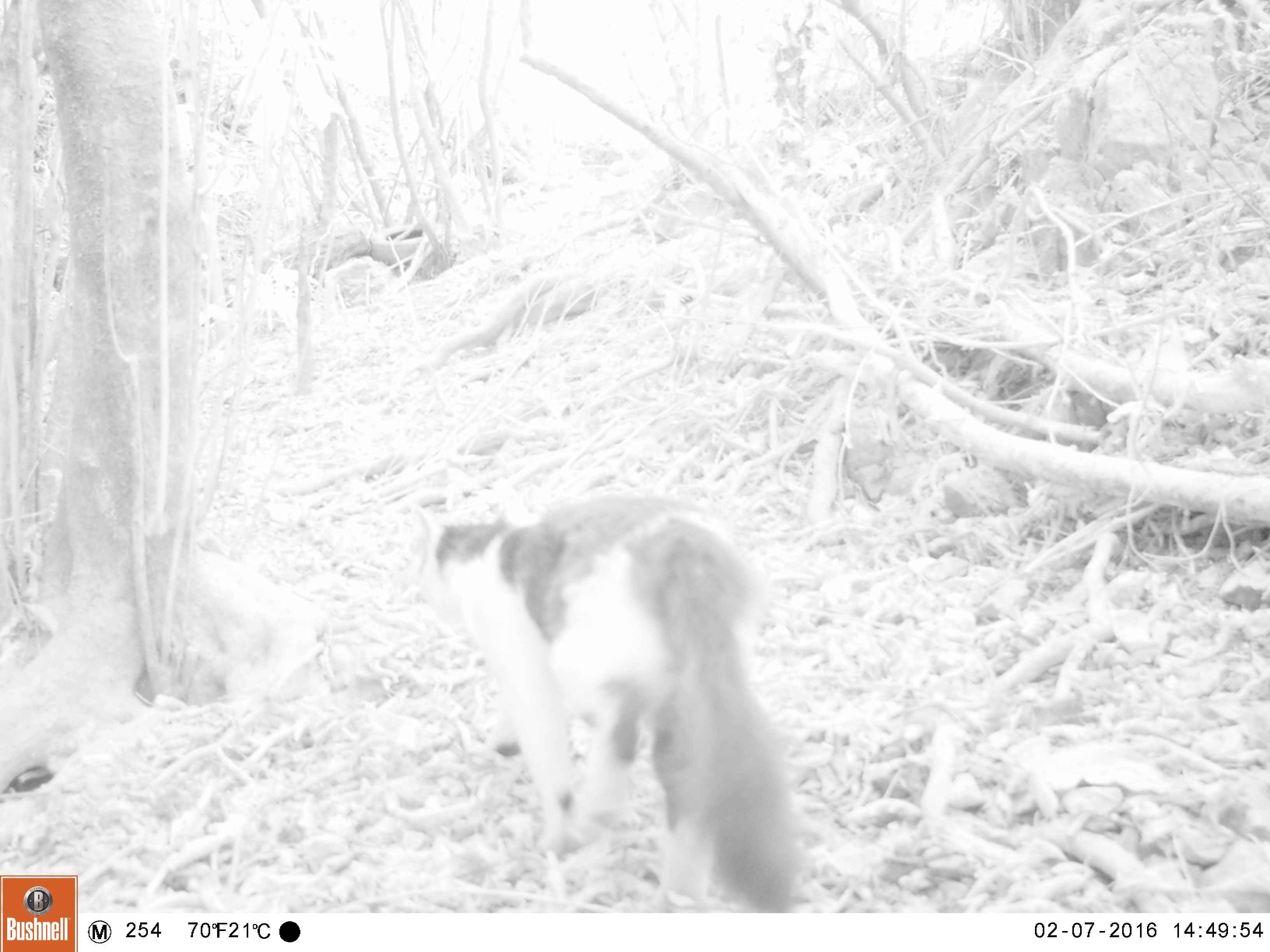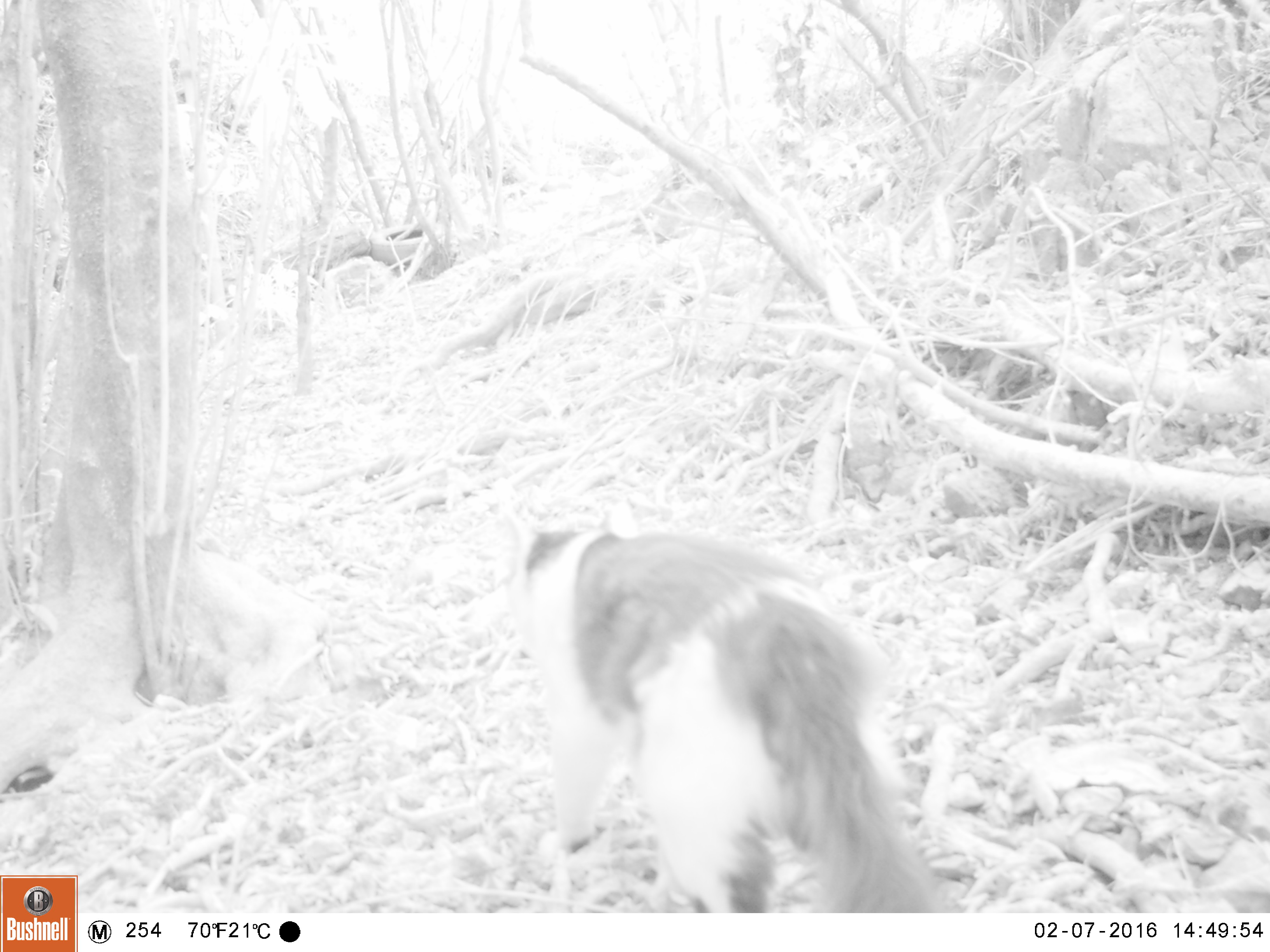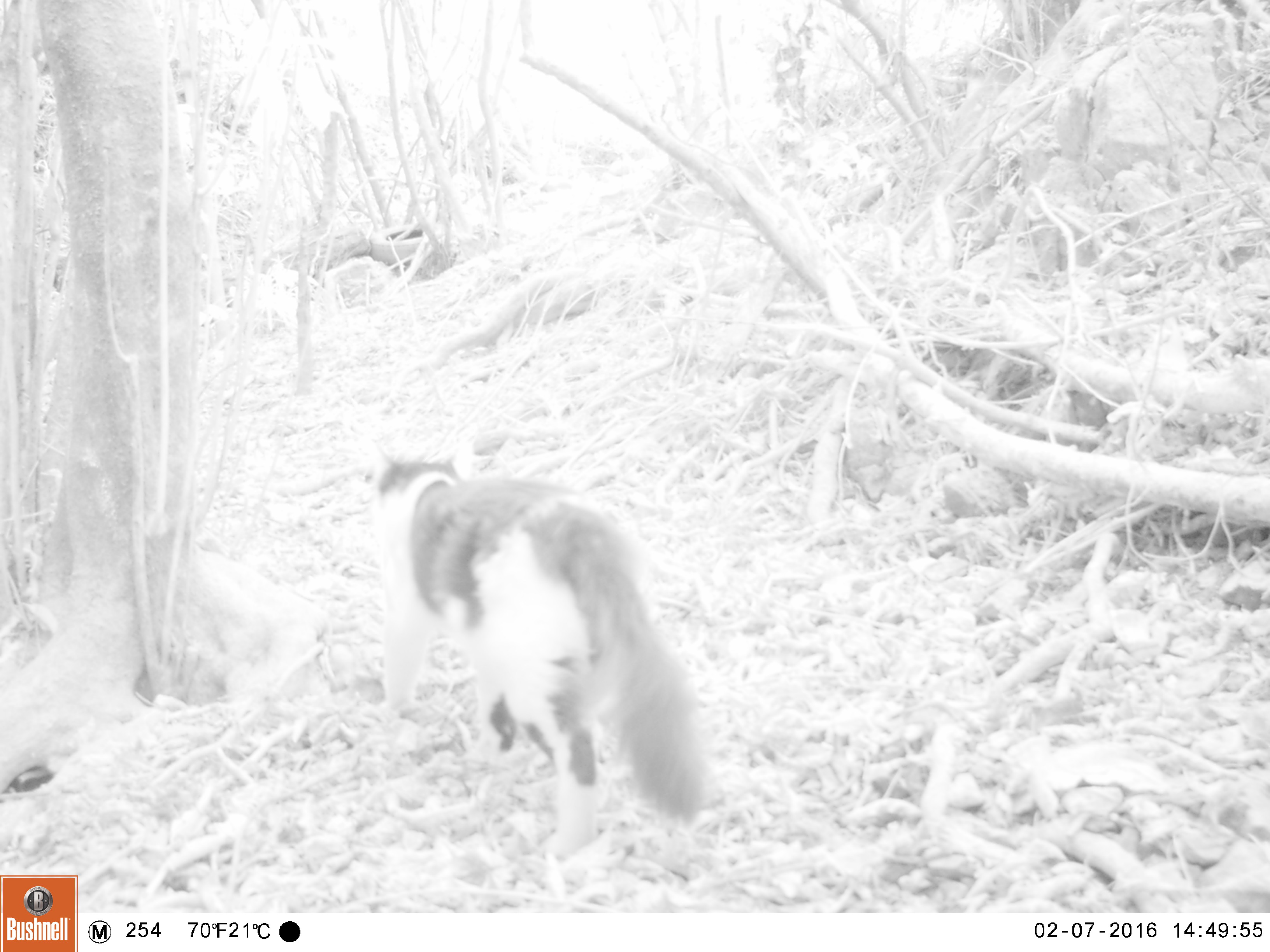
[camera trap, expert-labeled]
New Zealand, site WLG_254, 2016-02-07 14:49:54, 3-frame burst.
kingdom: Animalia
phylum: Chordata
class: Mammalia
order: Carnivora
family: Felidae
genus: Felis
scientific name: Felis catus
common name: domestic cat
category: cat